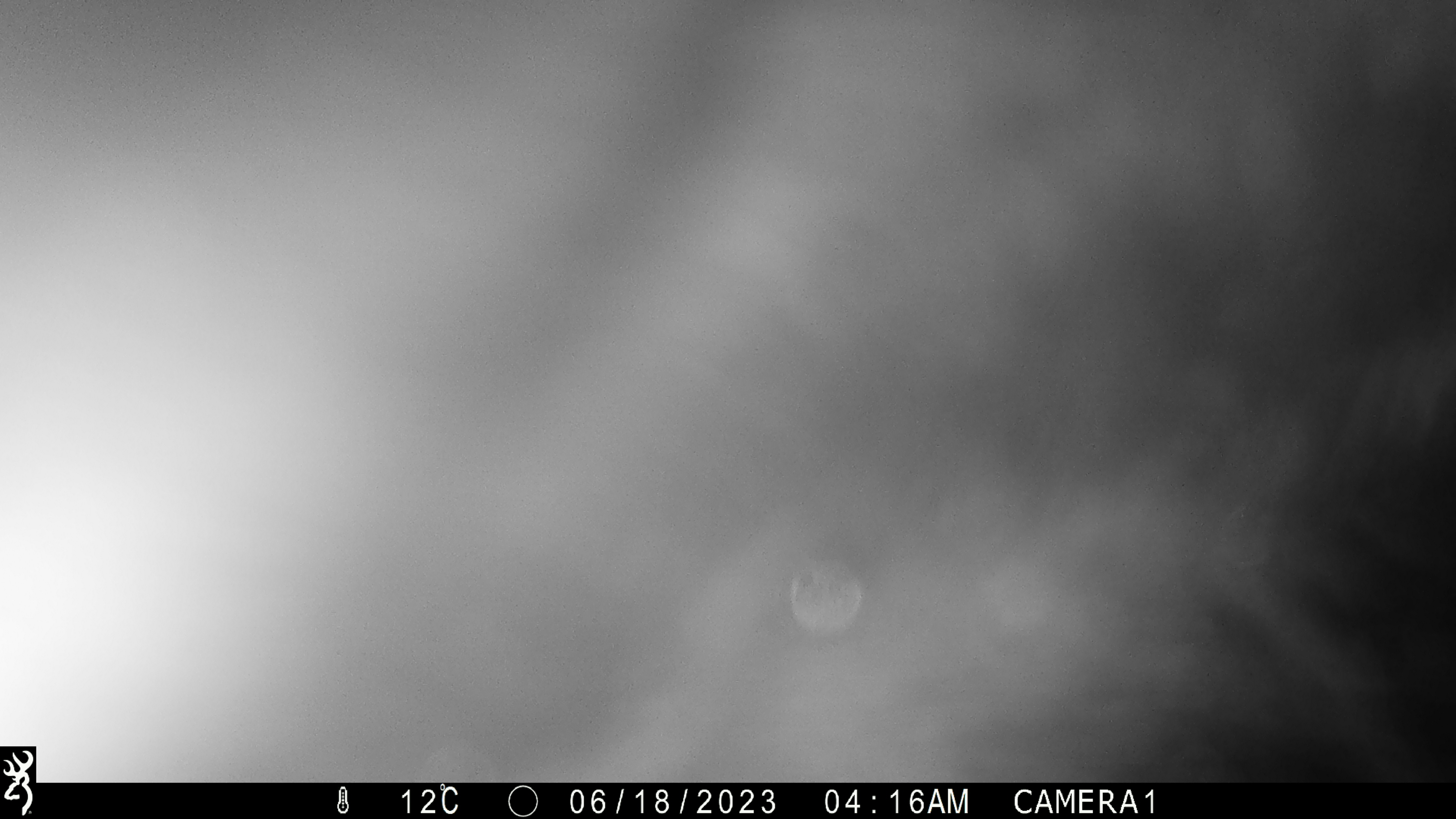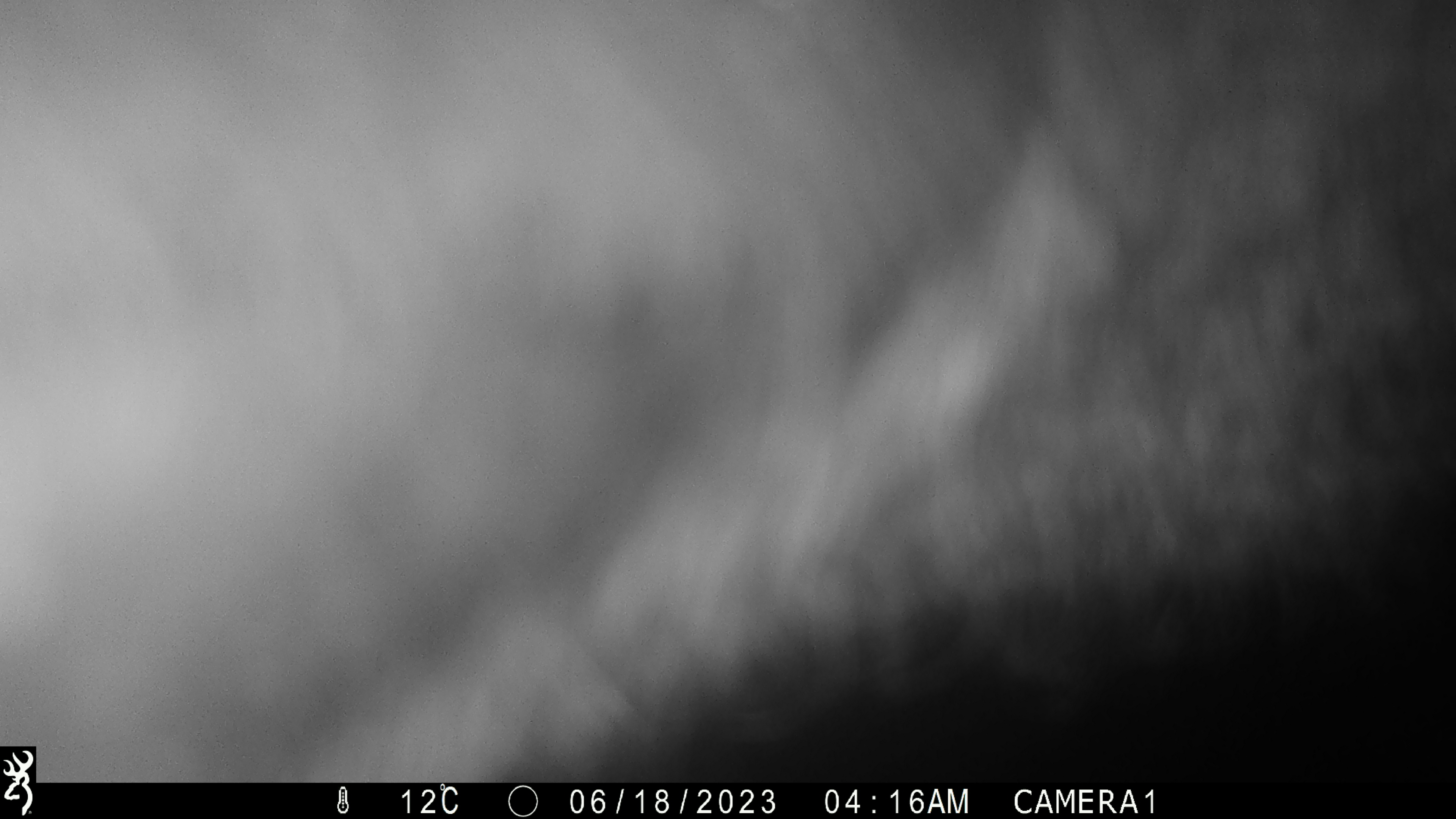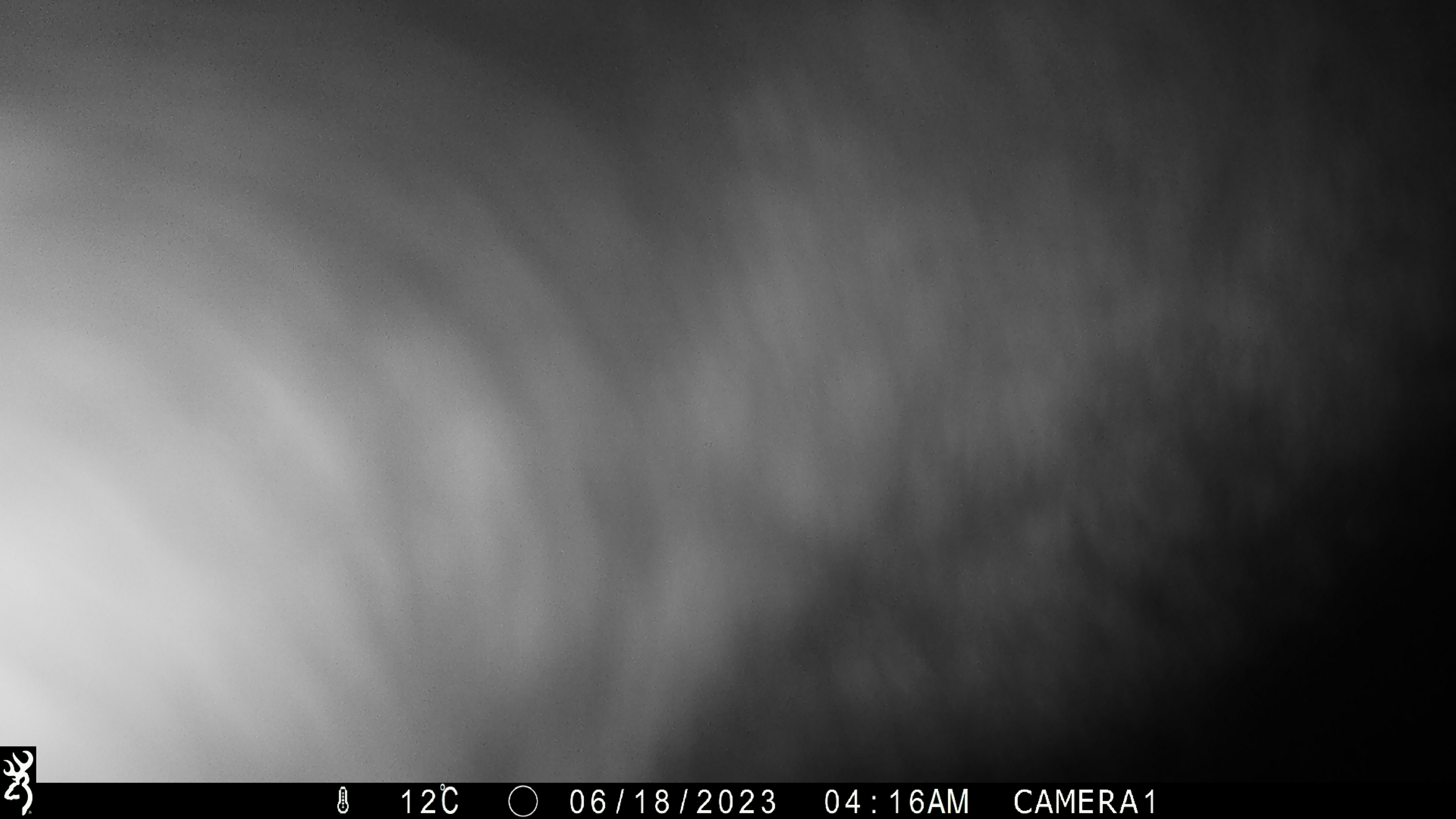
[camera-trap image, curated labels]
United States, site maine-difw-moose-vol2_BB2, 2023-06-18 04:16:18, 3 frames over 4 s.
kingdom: Animalia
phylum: Chordata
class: Mammalia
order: Artiodactyla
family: Cervidae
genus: Alces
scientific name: Alces alces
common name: moose